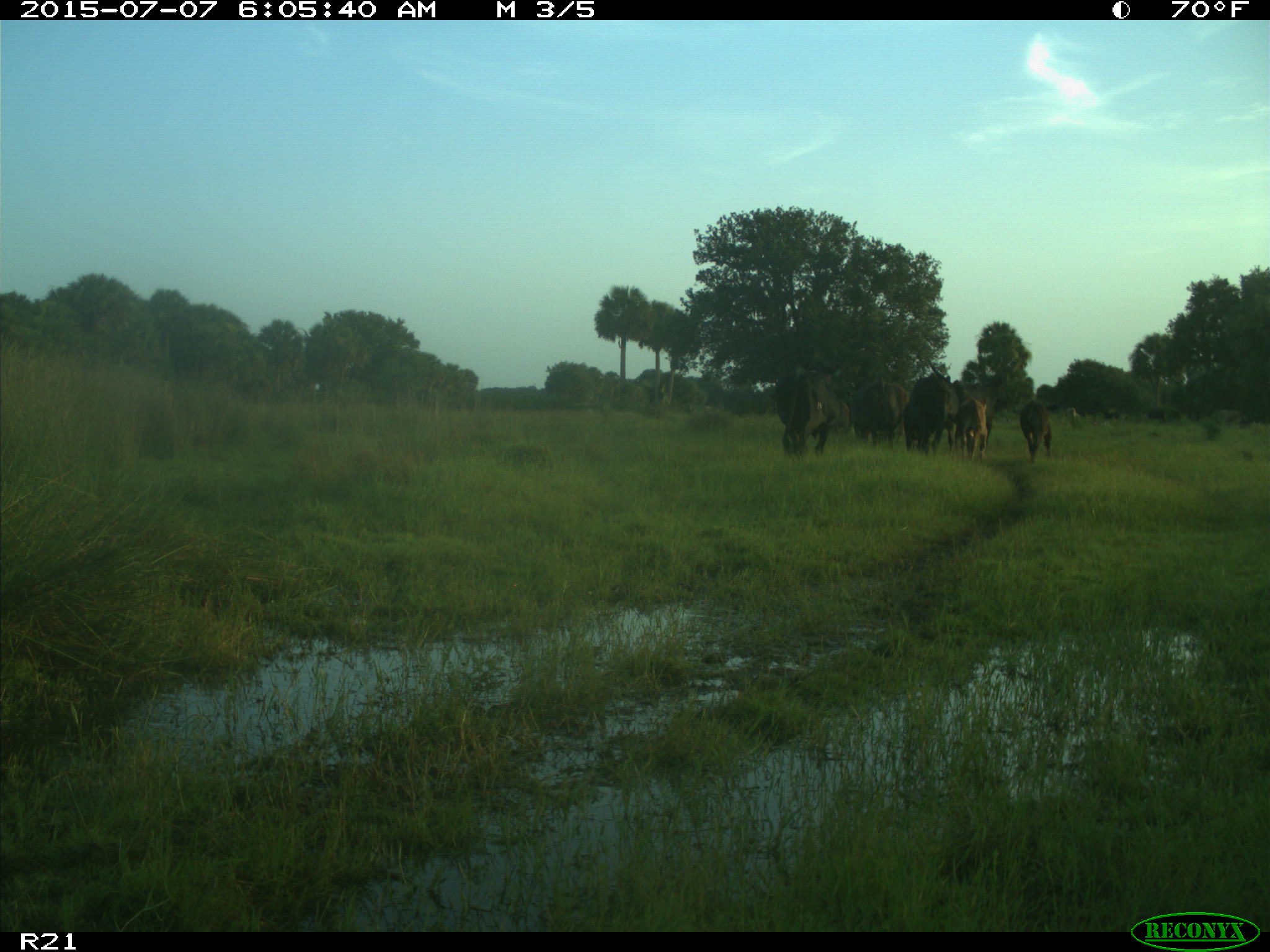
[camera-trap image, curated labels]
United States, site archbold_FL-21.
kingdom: Animalia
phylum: Chordata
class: Mammalia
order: Artiodactyla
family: Bovidae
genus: Bos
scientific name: Bos taurus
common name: domestic cow